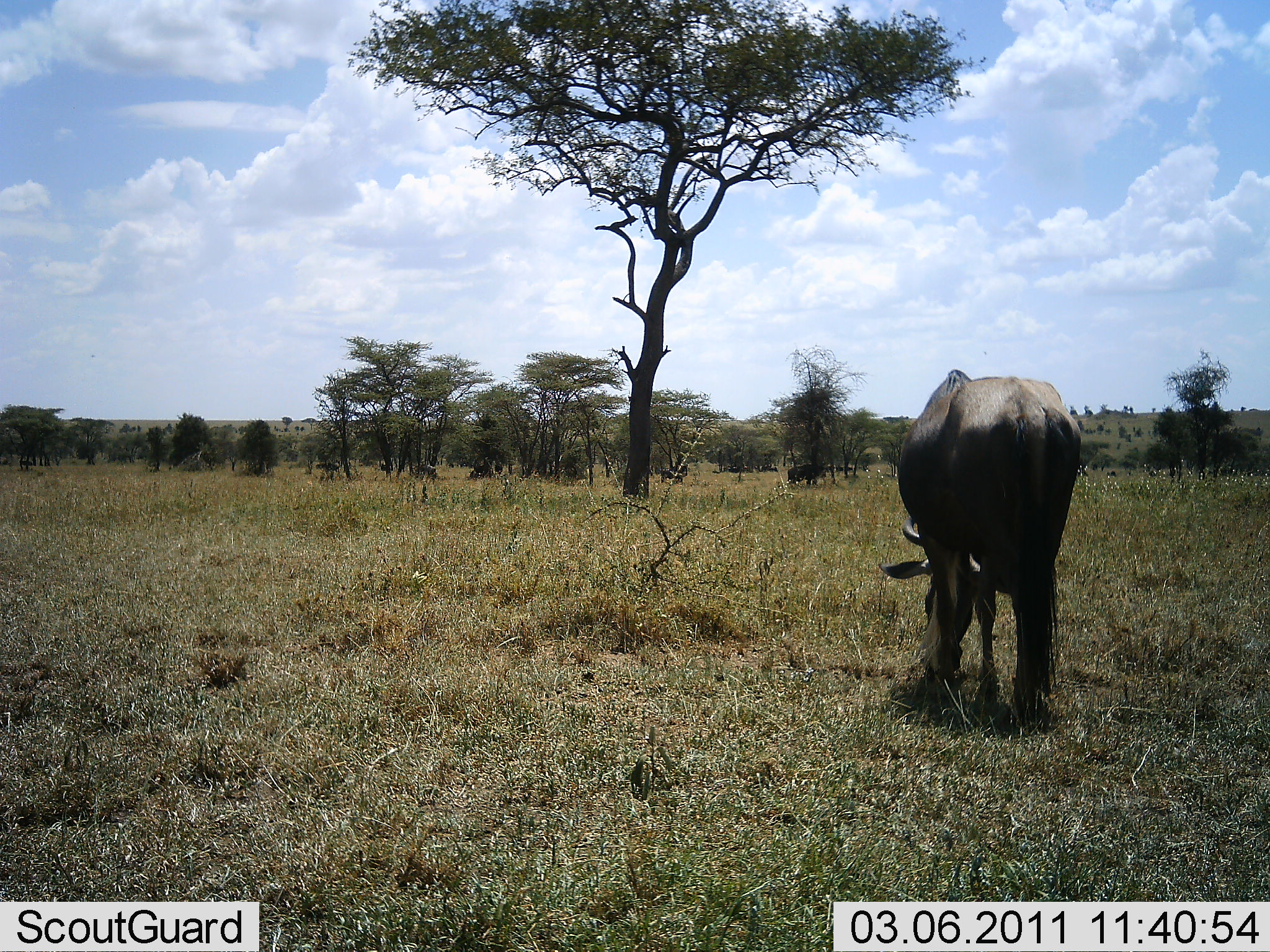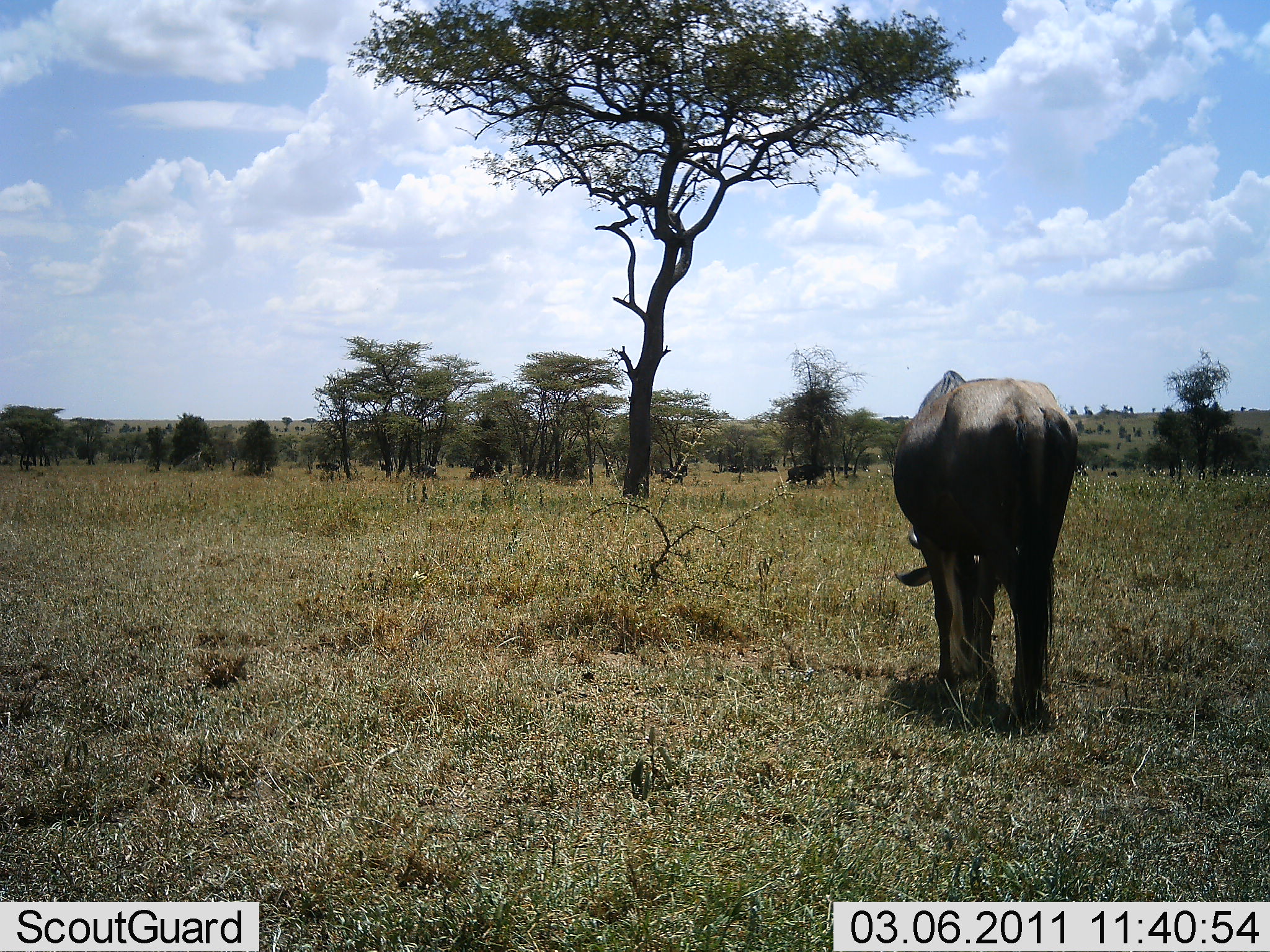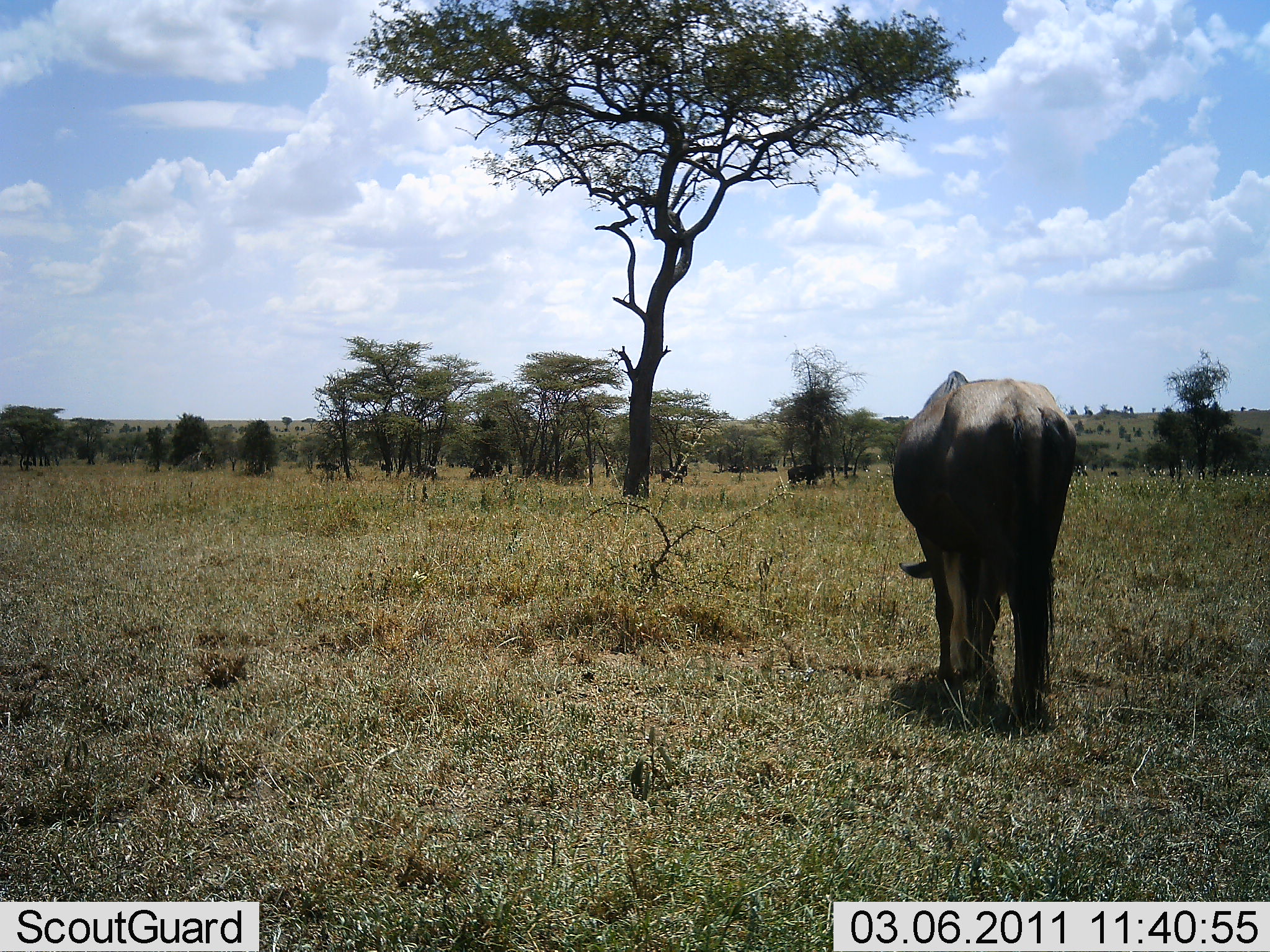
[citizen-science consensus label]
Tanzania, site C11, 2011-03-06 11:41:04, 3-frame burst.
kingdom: Animalia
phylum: Chordata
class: Mammalia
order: Artiodactyla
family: Bovidae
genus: Connochaetes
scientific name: Connochaetes taurinus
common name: blue wildebeest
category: wildebeest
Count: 1.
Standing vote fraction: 42%.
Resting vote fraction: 0%.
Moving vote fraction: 0%.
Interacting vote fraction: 0%.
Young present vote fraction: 0%.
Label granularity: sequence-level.